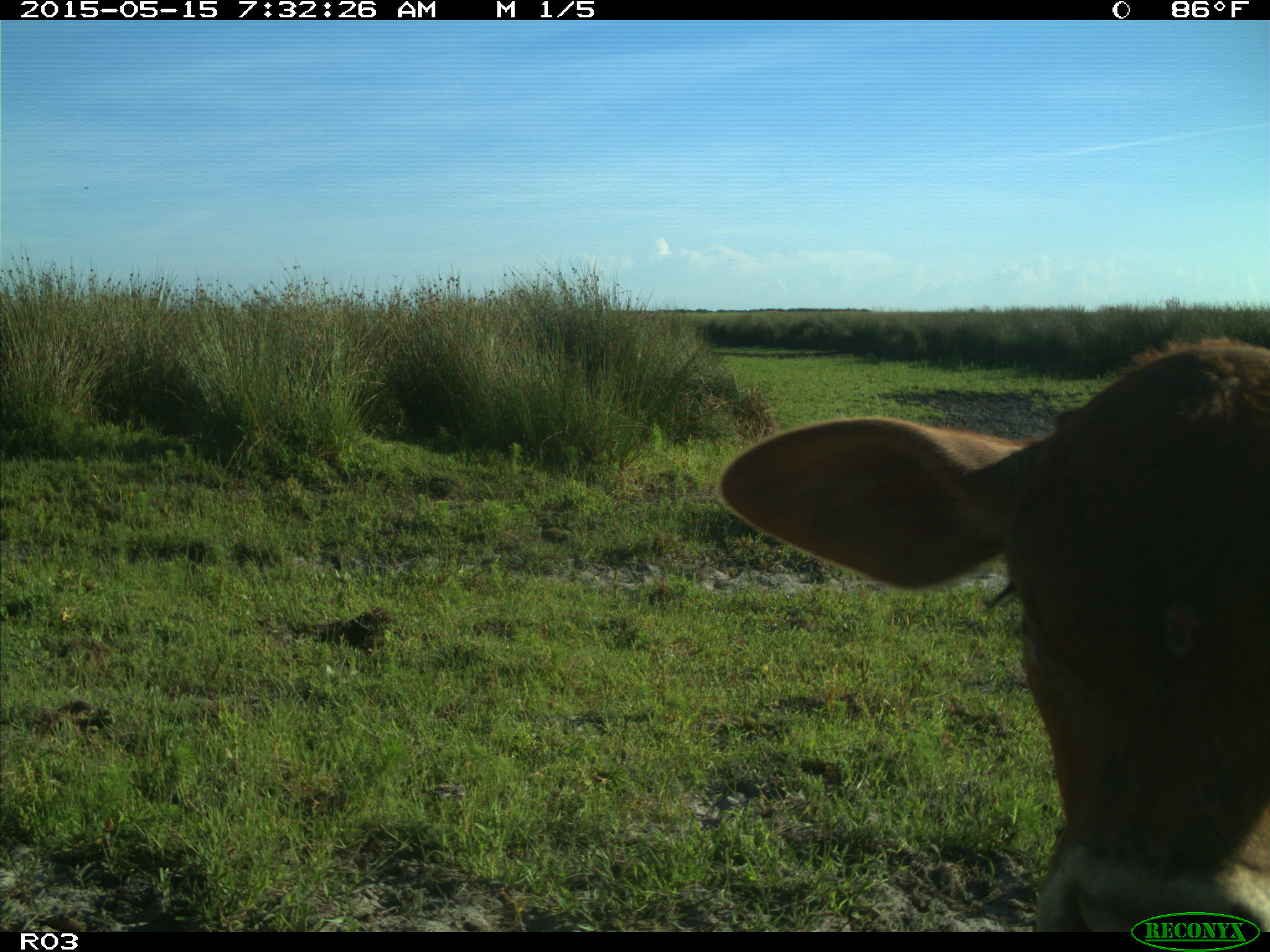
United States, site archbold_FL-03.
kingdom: Animalia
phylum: Chordata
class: Mammalia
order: Artiodactyla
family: Bovidae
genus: Bos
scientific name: Bos taurus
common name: domestic cow